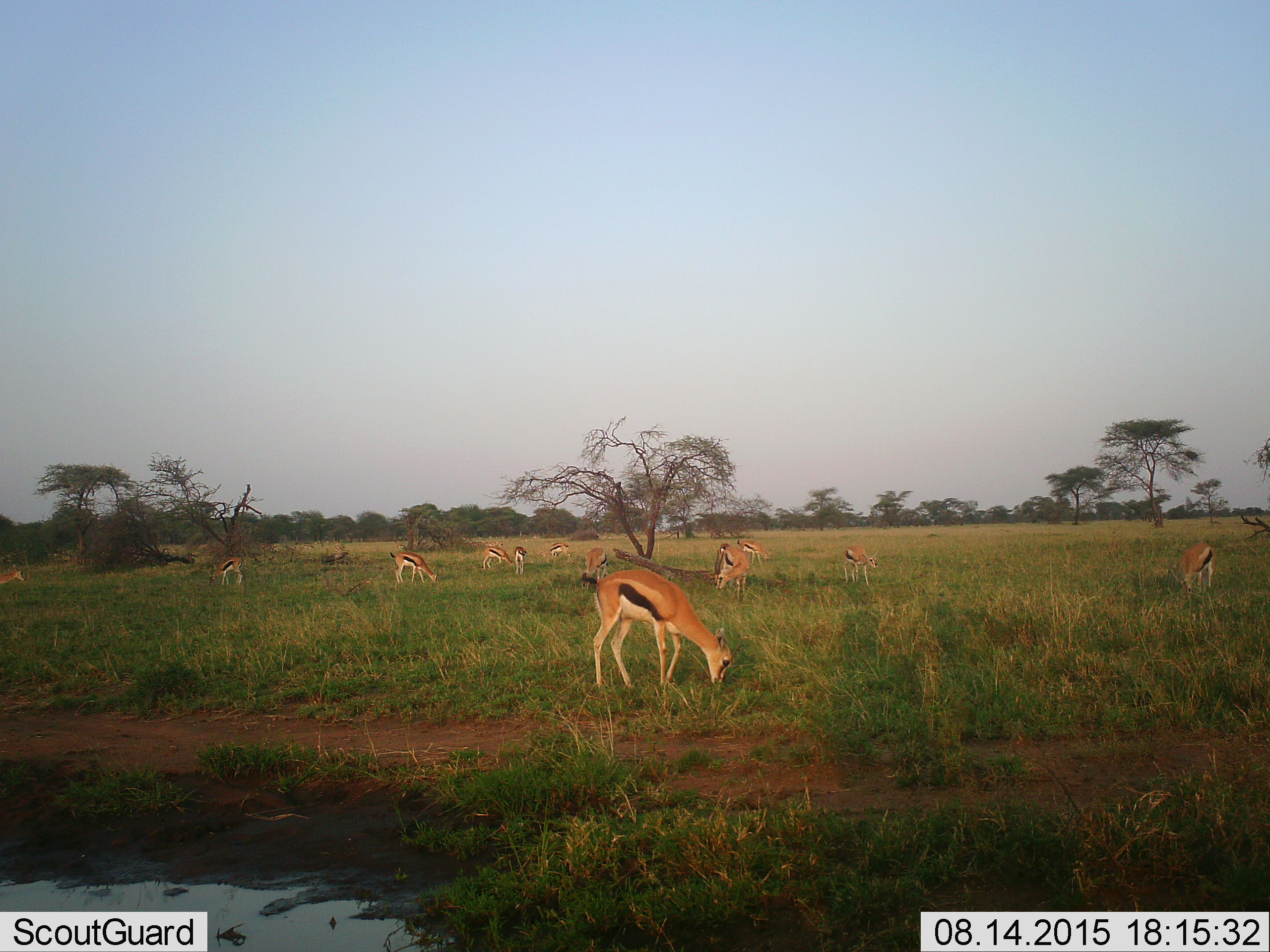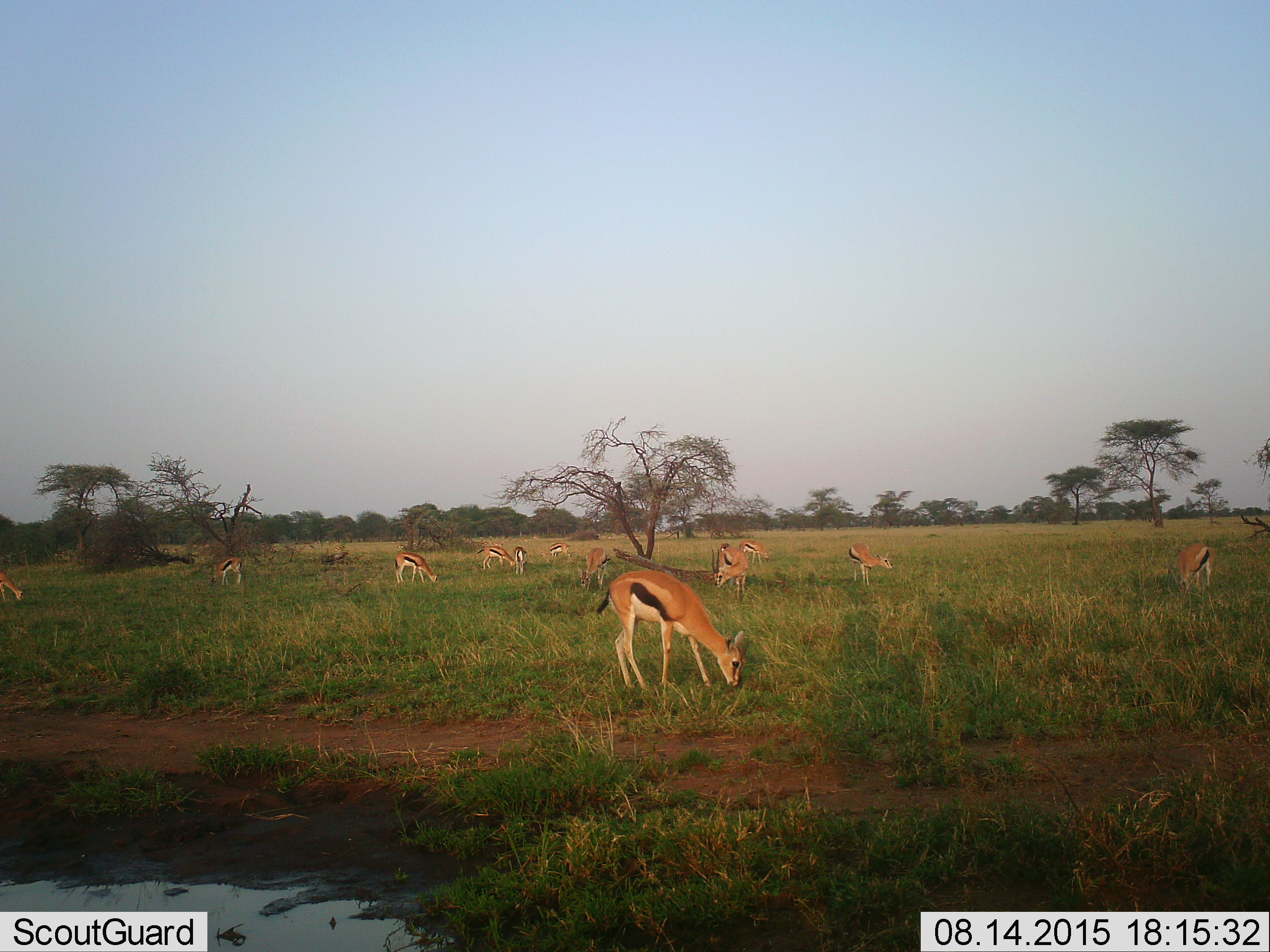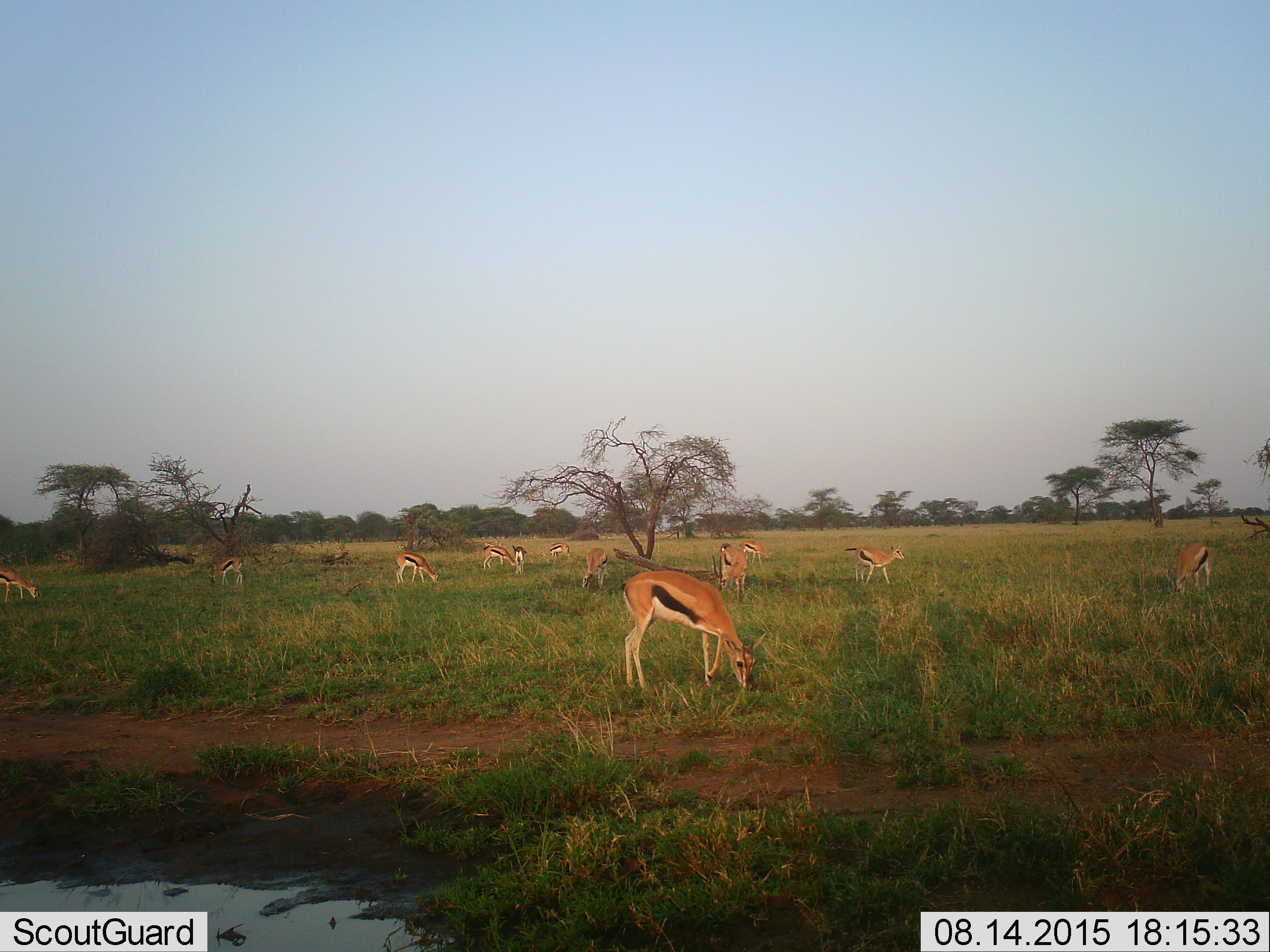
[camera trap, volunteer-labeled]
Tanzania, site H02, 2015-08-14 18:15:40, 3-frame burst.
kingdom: Animalia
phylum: Chordata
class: Mammalia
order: Artiodactyla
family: Bovidae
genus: Eudorcas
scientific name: Eudorcas thomsonii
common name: thomson's gazelle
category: gazellethomsons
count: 11-50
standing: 30%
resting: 0%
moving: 20%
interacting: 0%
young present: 30%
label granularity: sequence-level